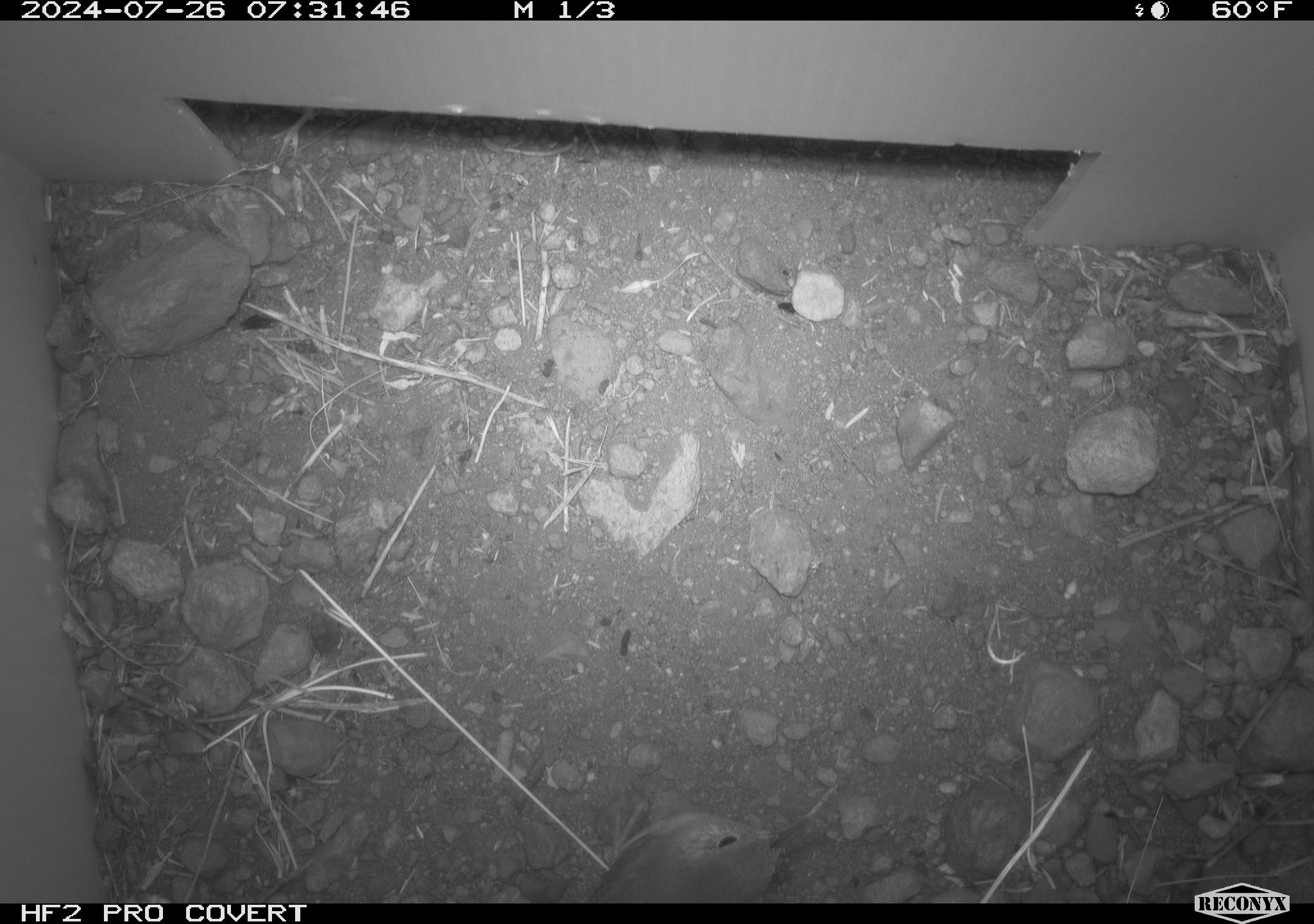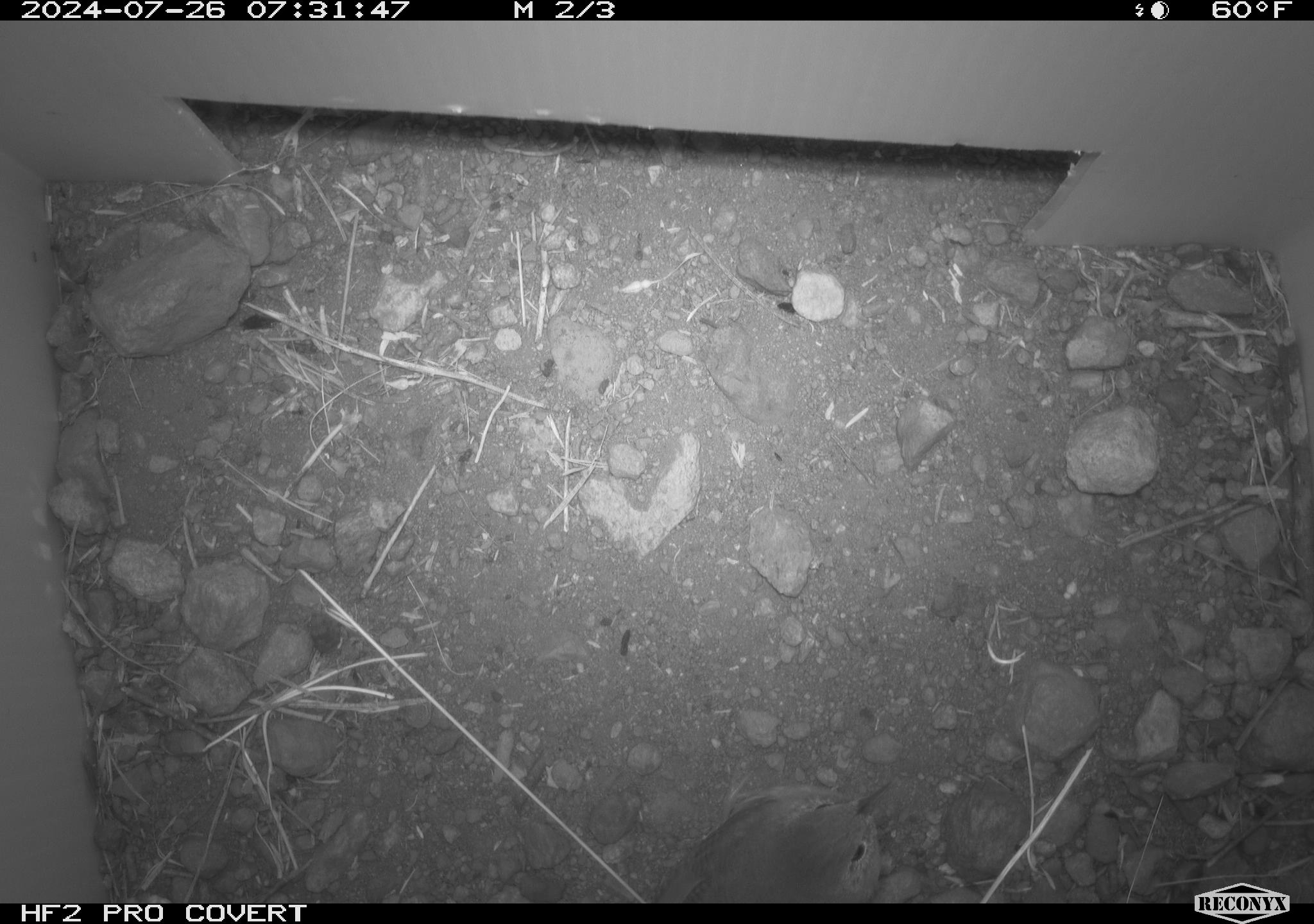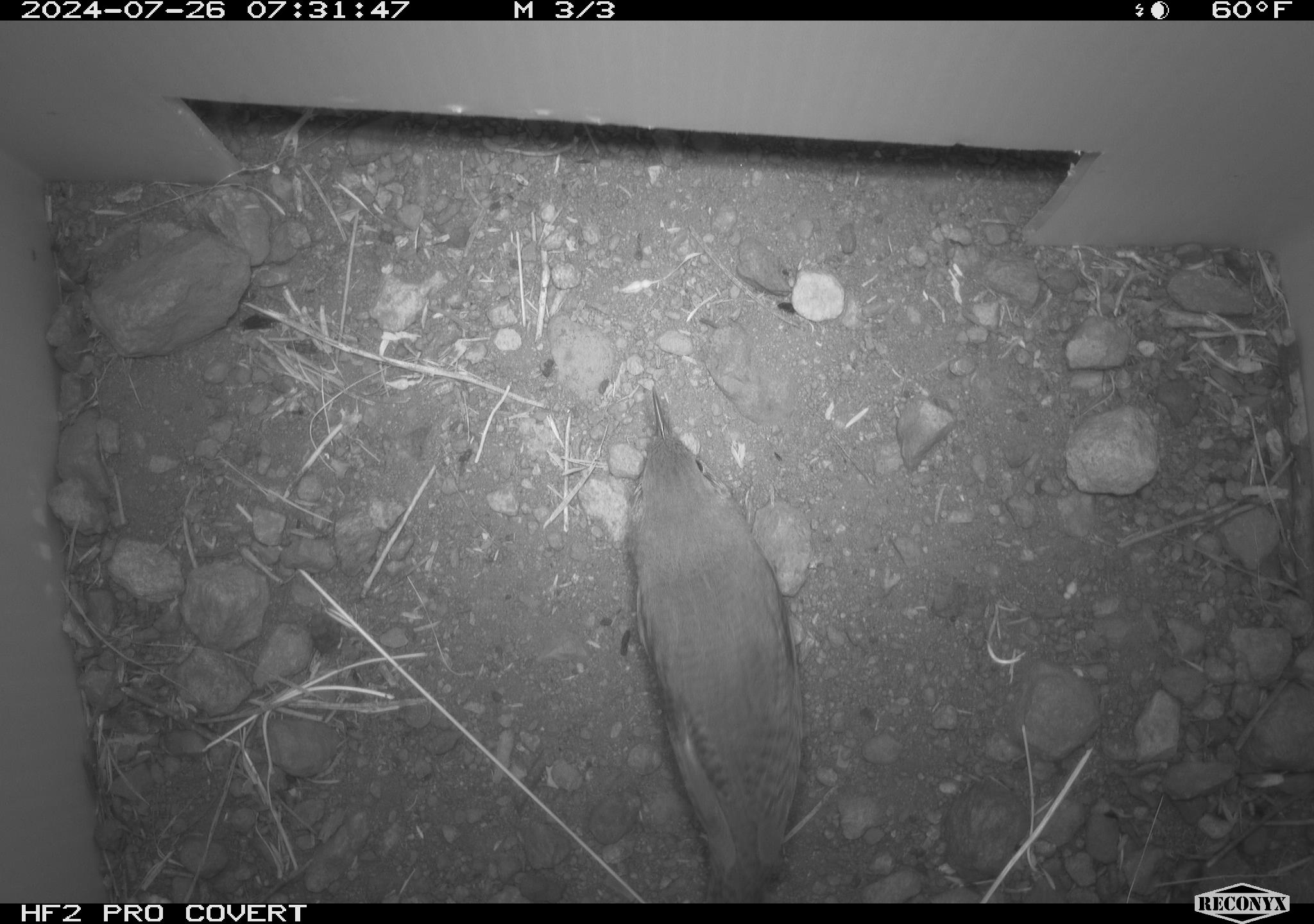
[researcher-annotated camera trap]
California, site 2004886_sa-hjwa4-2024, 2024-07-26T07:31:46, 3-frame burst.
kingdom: Animalia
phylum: Chordata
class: Aves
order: Passeriformes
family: Troglodytidae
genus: Troglodytes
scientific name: Troglodytes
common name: house wrens, winter wrens, and allies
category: troglodytes species